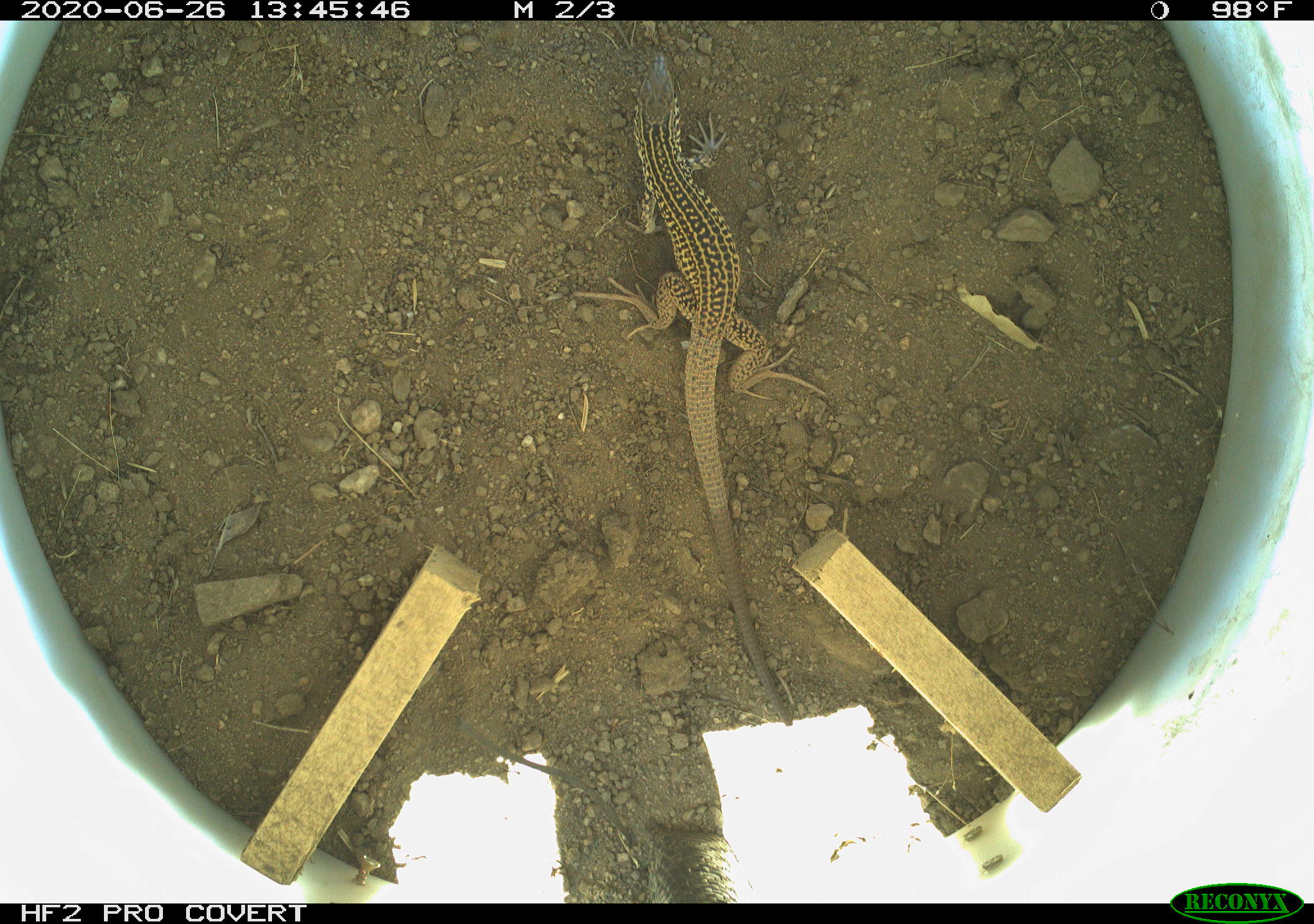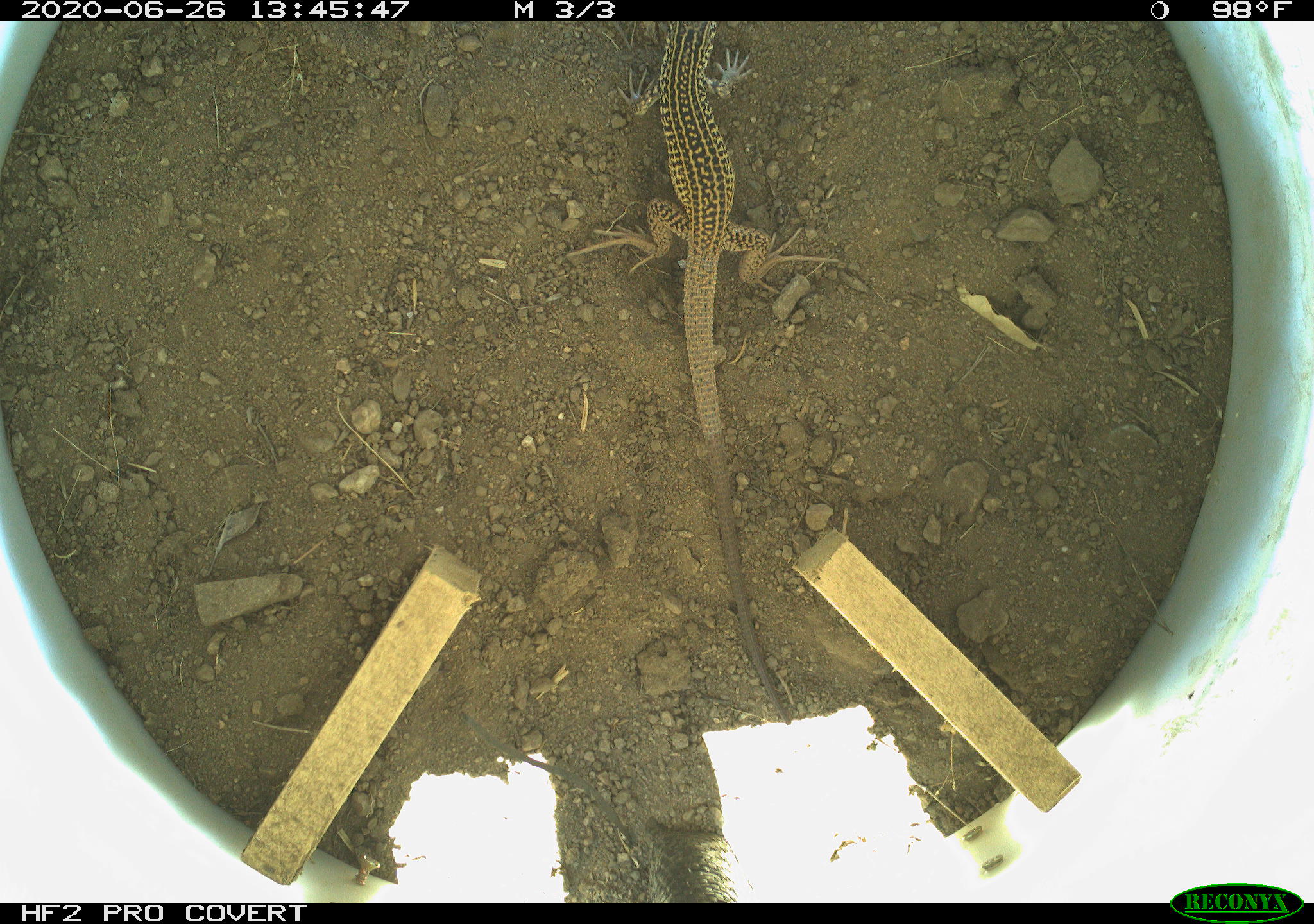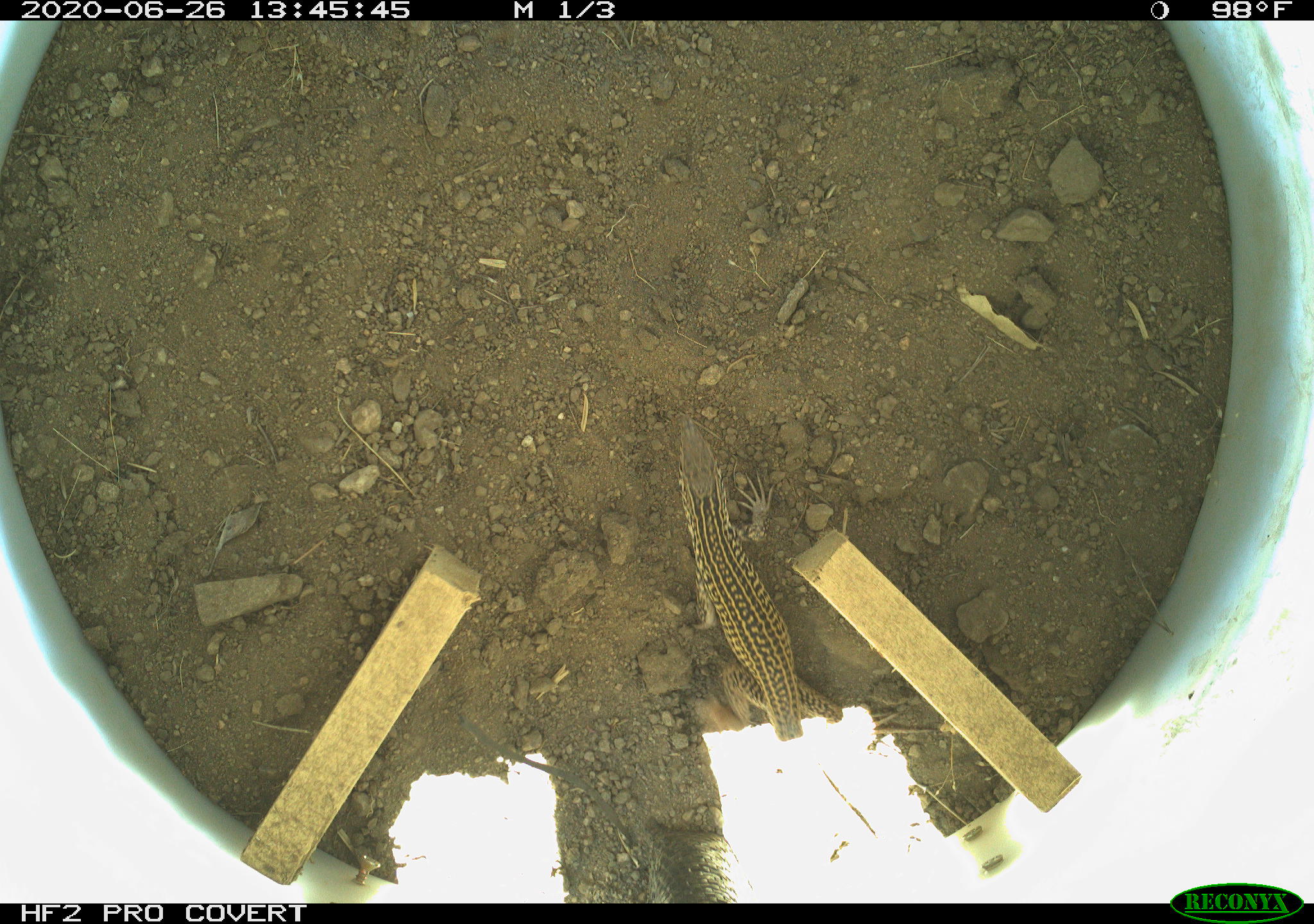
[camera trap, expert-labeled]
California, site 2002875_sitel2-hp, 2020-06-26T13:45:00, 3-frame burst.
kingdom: Animalia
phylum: Chordata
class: Reptilia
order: Squamata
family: Teiidae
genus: Aspidoscelis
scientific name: Aspidoscelis tigris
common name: western whiptail